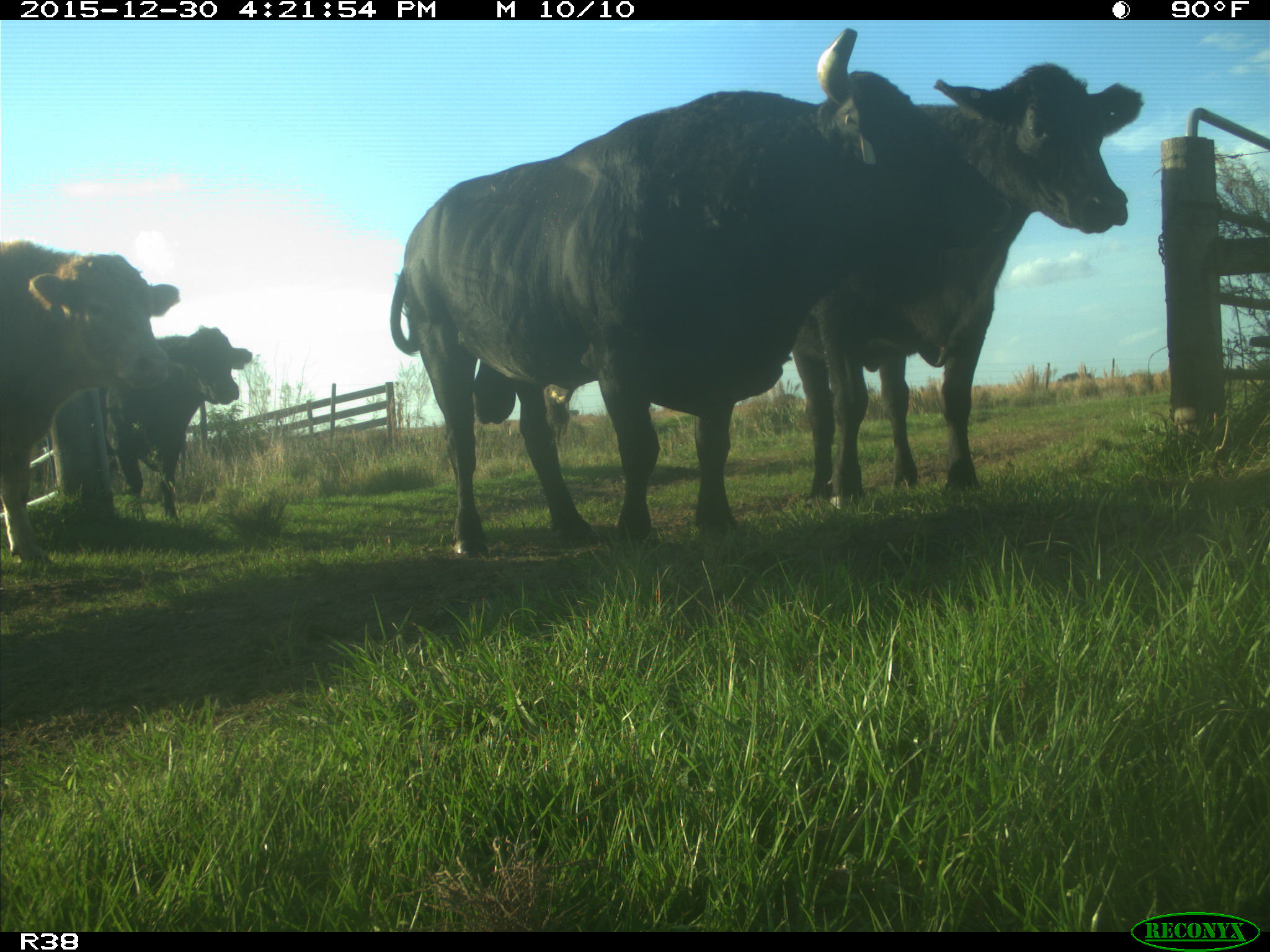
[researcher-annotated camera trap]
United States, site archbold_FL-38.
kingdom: Animalia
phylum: Chordata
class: Mammalia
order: Artiodactyla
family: Bovidae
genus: Bos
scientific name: Bos taurus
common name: domestic cow